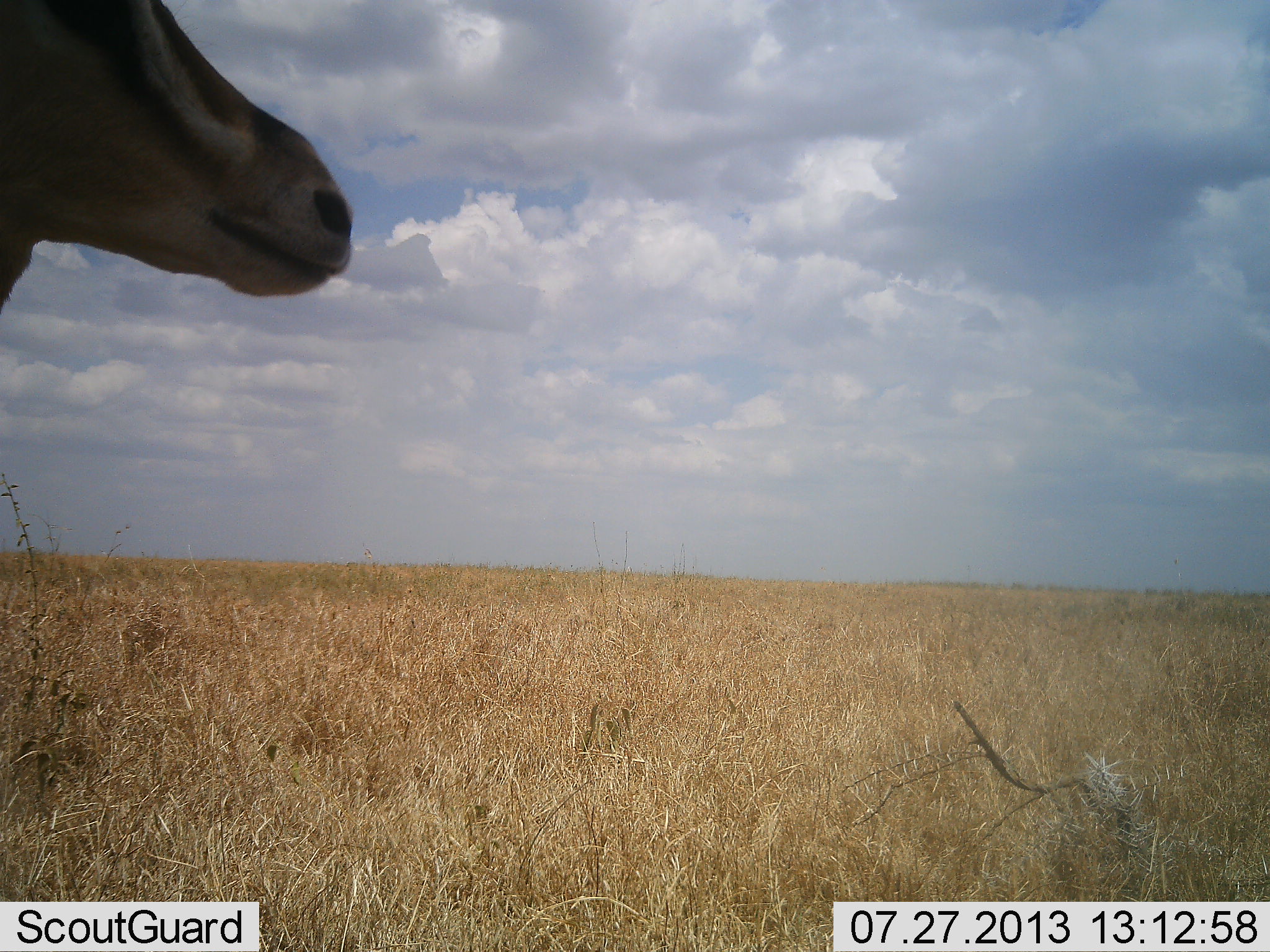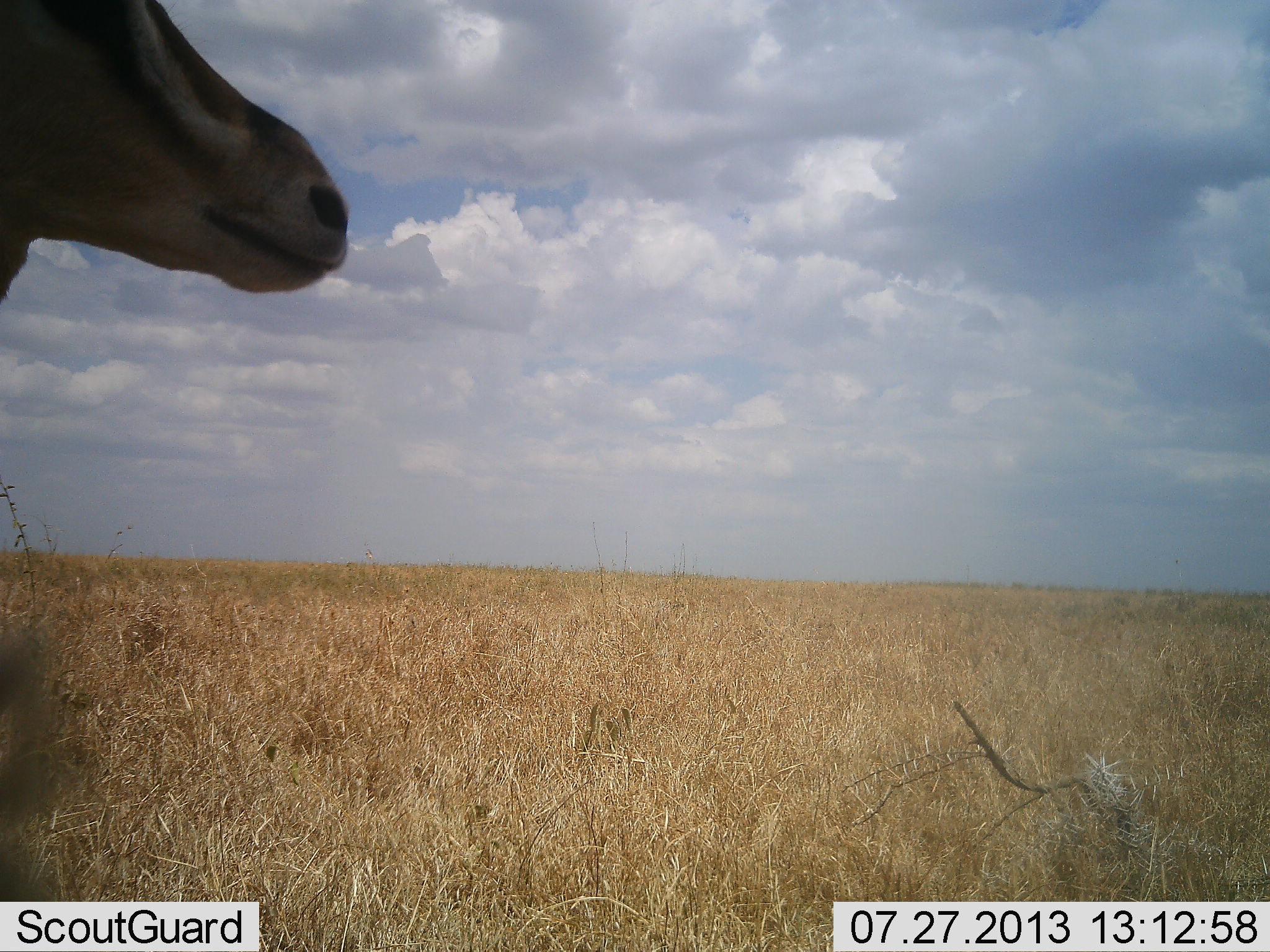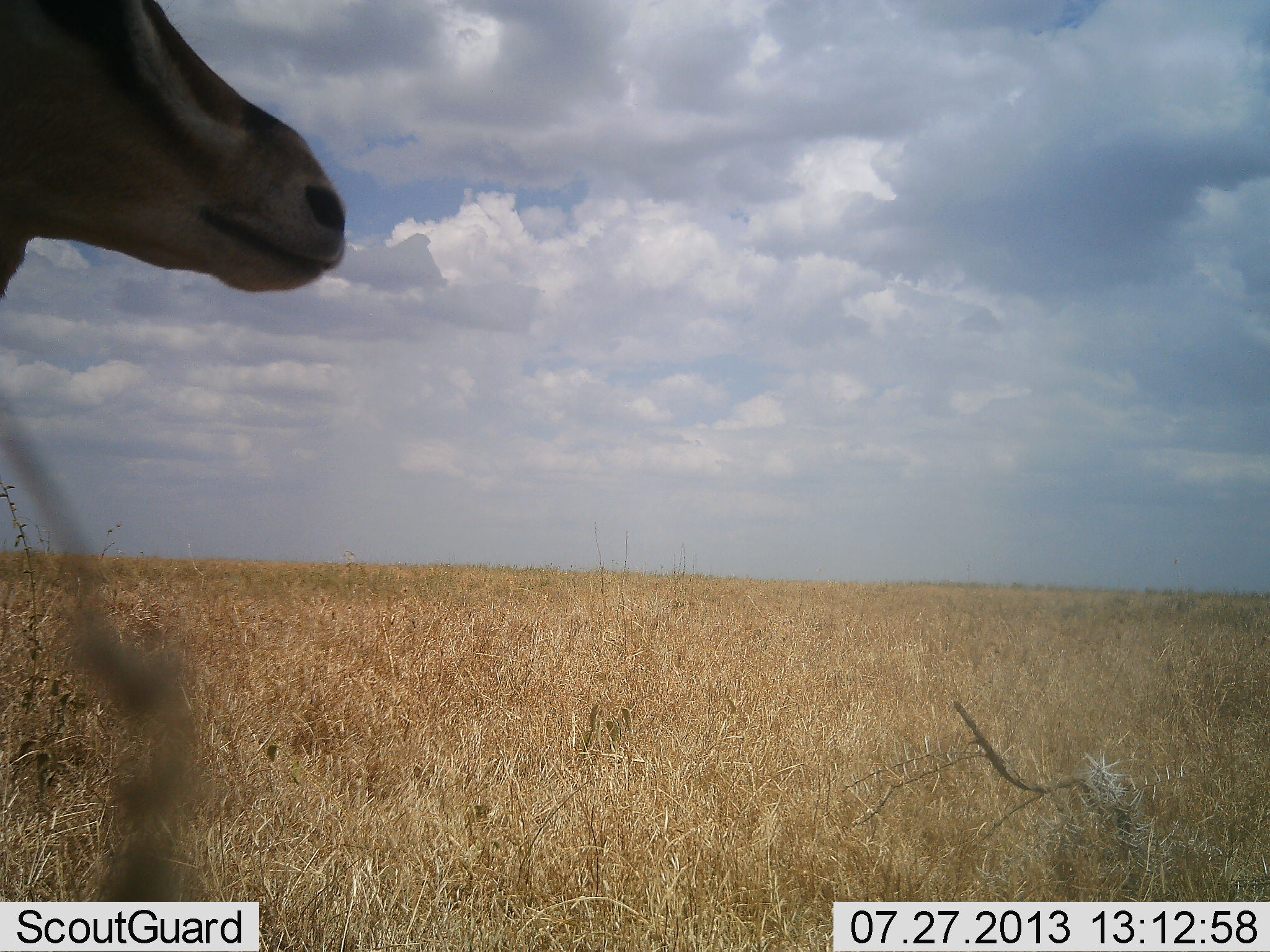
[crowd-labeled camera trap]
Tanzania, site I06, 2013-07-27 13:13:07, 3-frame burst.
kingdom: Animalia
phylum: Chordata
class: Mammalia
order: Artiodactyla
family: Bovidae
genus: Nanger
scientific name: Nanger granti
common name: grant's gazelle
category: gazellegrants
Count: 1.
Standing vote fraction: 100%.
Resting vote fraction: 0%.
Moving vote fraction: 0%.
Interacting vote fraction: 0%.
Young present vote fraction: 0%.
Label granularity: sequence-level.